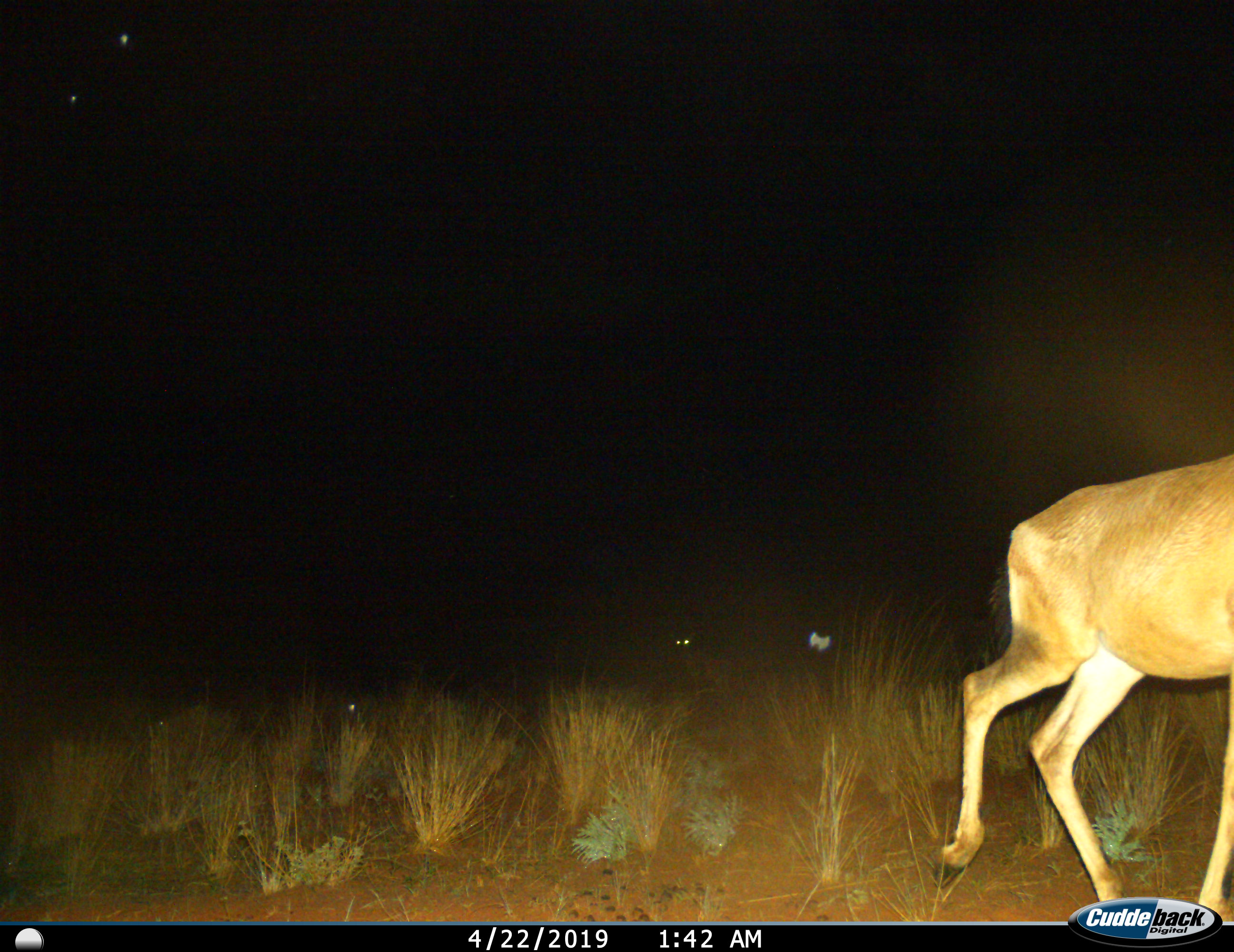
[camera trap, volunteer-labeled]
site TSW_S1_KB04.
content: unidentified animal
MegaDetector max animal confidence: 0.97